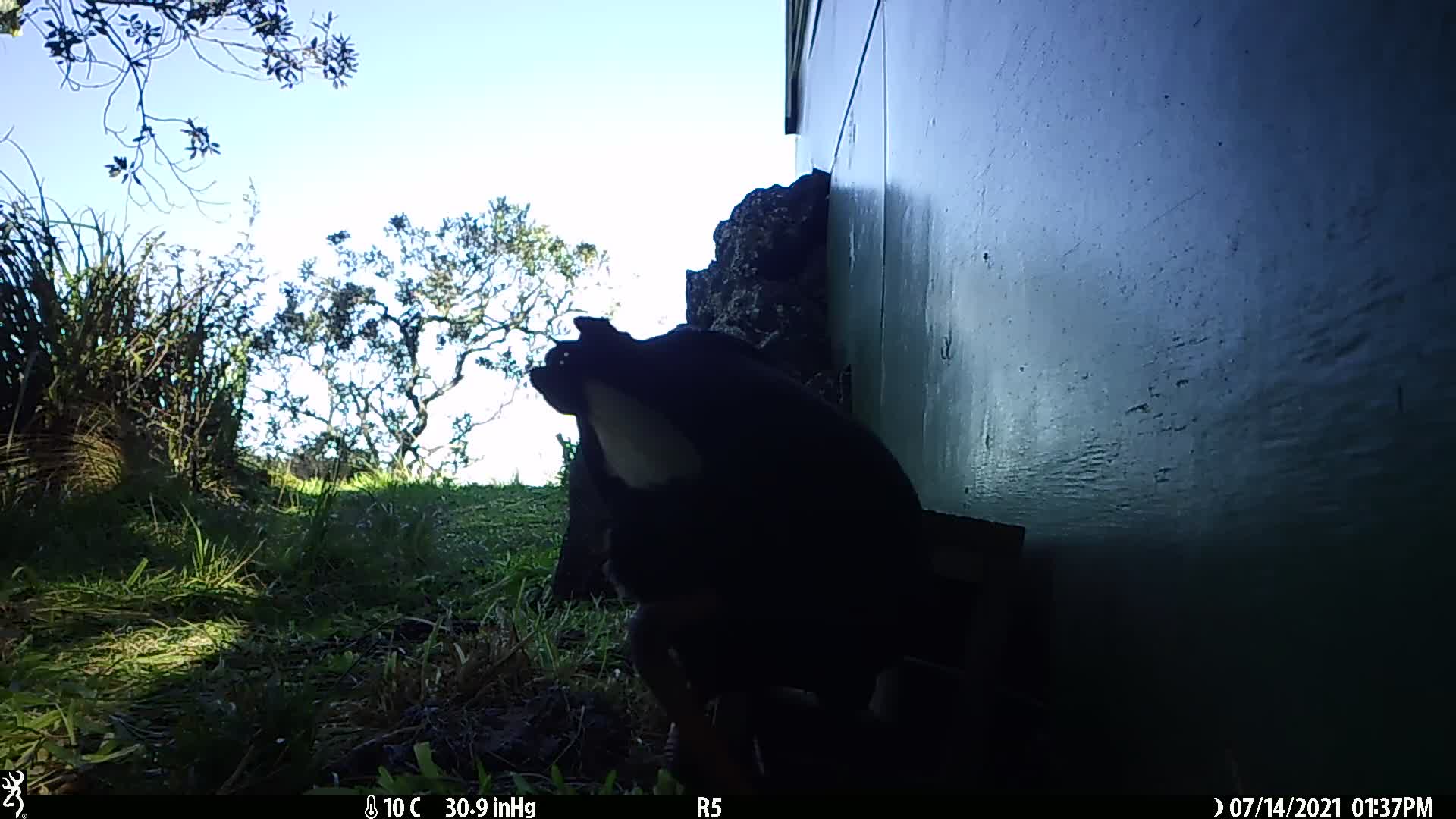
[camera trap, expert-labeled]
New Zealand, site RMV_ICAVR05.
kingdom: Animalia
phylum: Chordata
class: Aves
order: Gruiformes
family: Rallidae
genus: Porphyrio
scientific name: Porphyrio melanotus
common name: australasian swamphen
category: pukeko